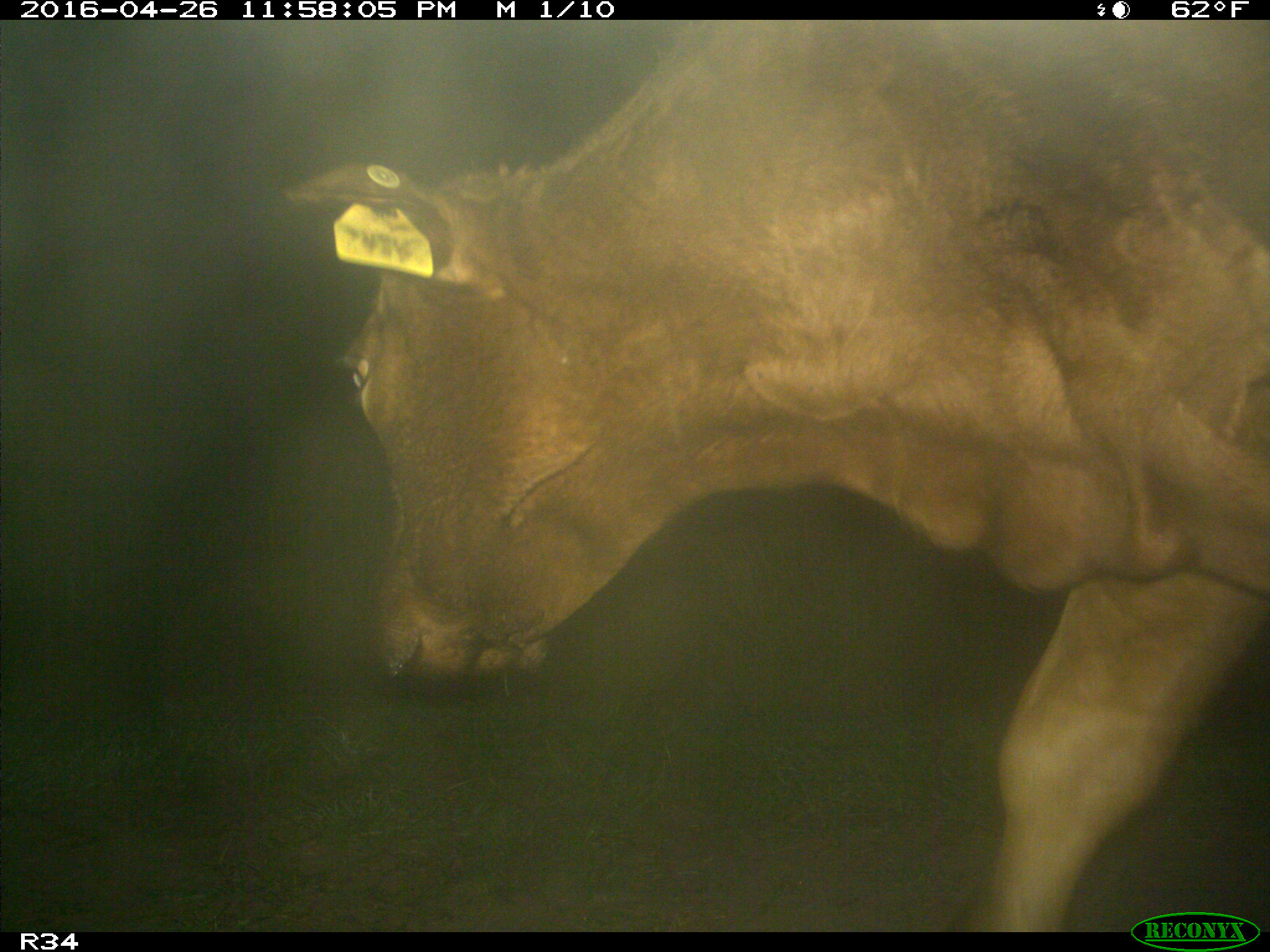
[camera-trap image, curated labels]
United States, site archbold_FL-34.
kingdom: Animalia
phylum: Chordata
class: Mammalia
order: Artiodactyla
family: Bovidae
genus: Bos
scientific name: Bos taurus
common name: domestic cow